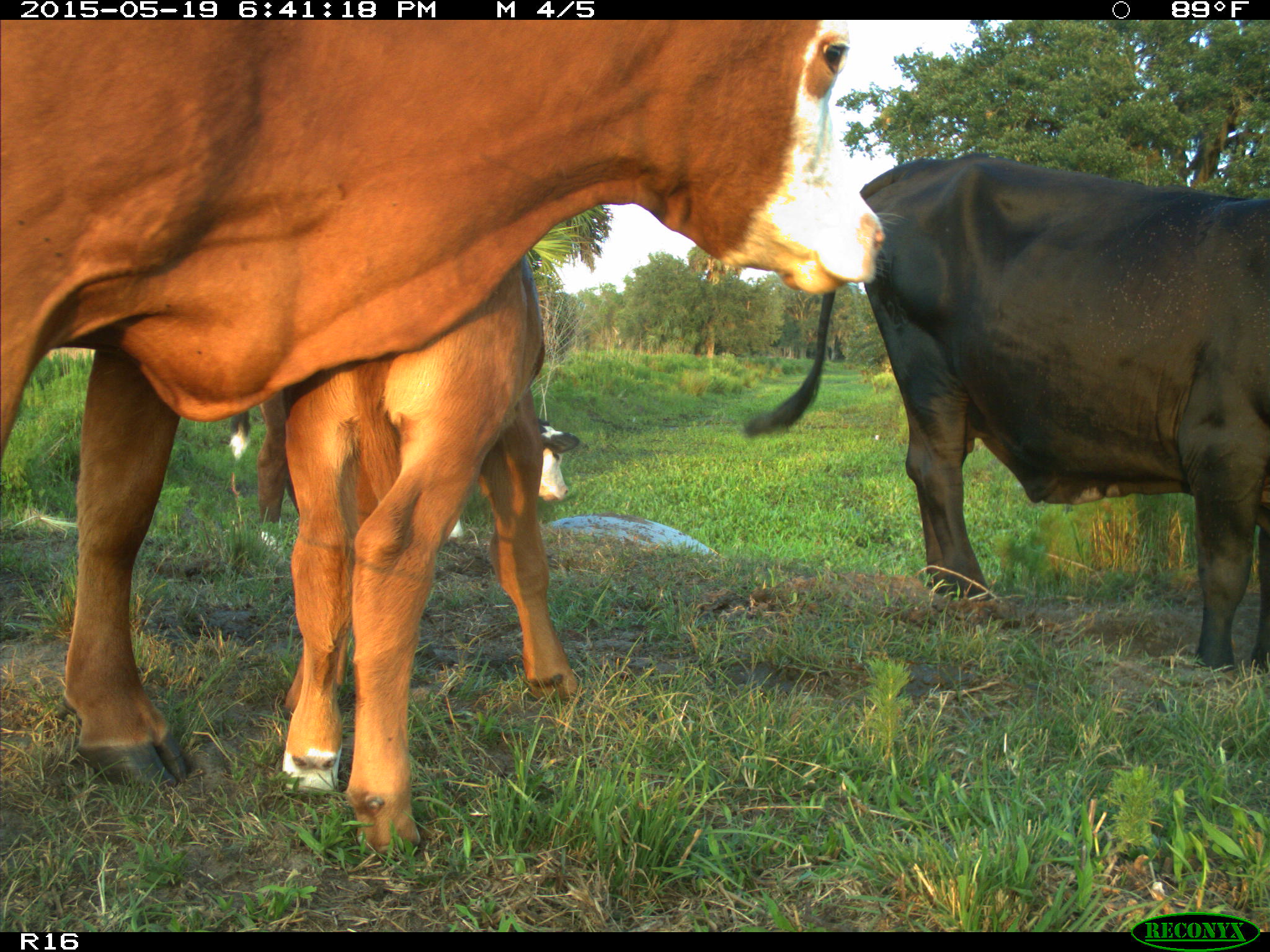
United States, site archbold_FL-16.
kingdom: Animalia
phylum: Chordata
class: Mammalia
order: Artiodactyla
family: Bovidae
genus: Bos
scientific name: Bos taurus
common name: domestic cow